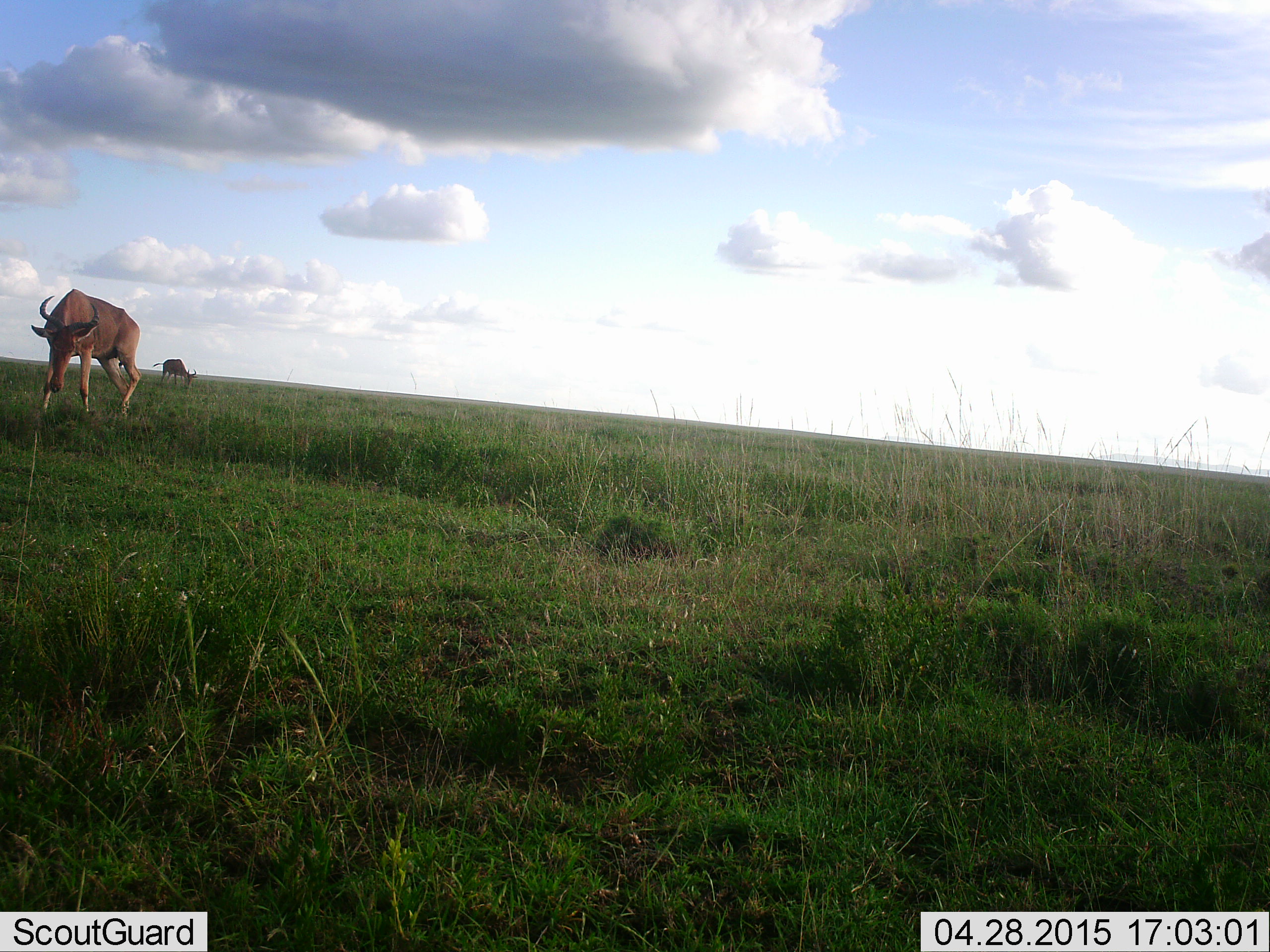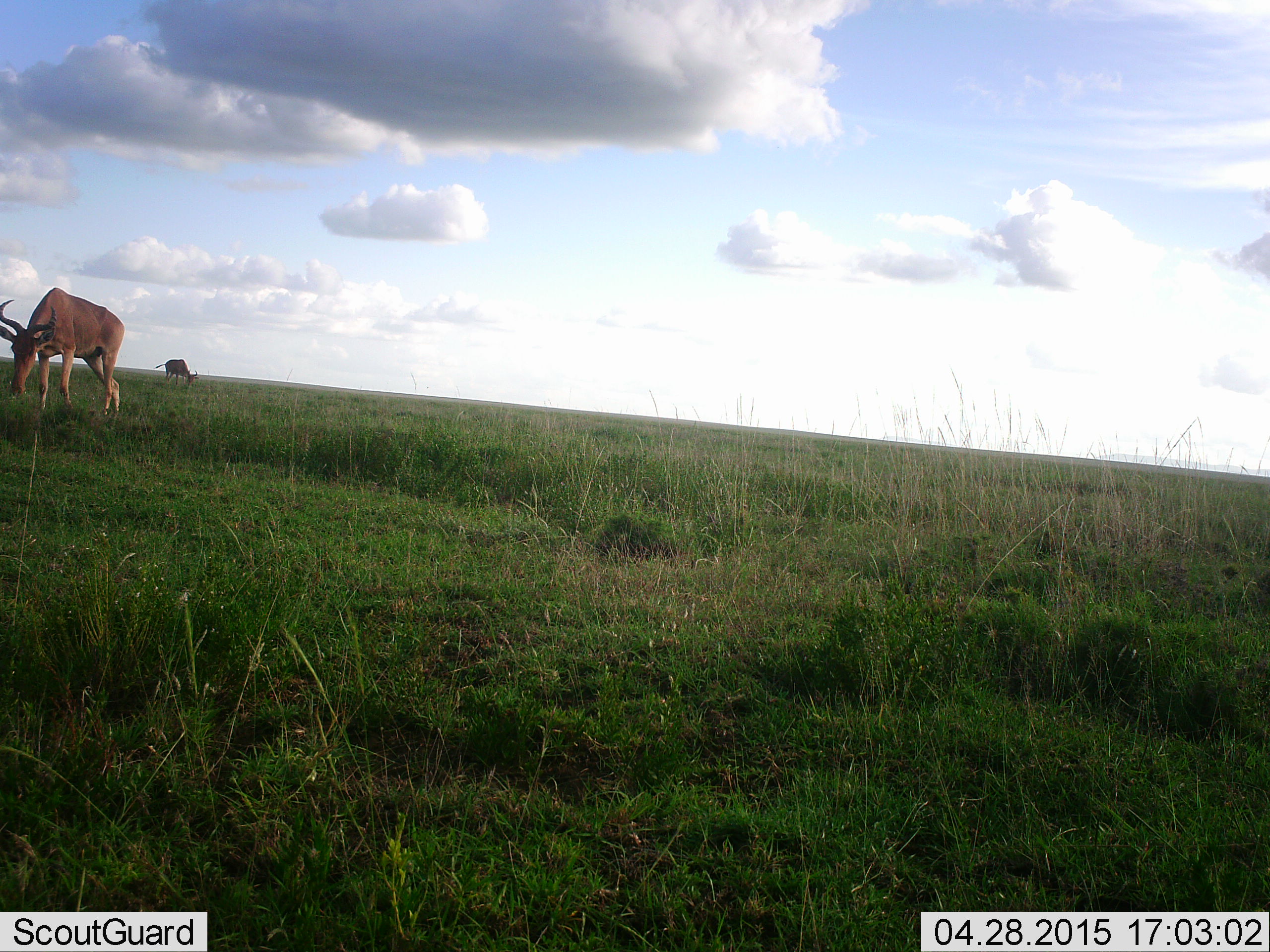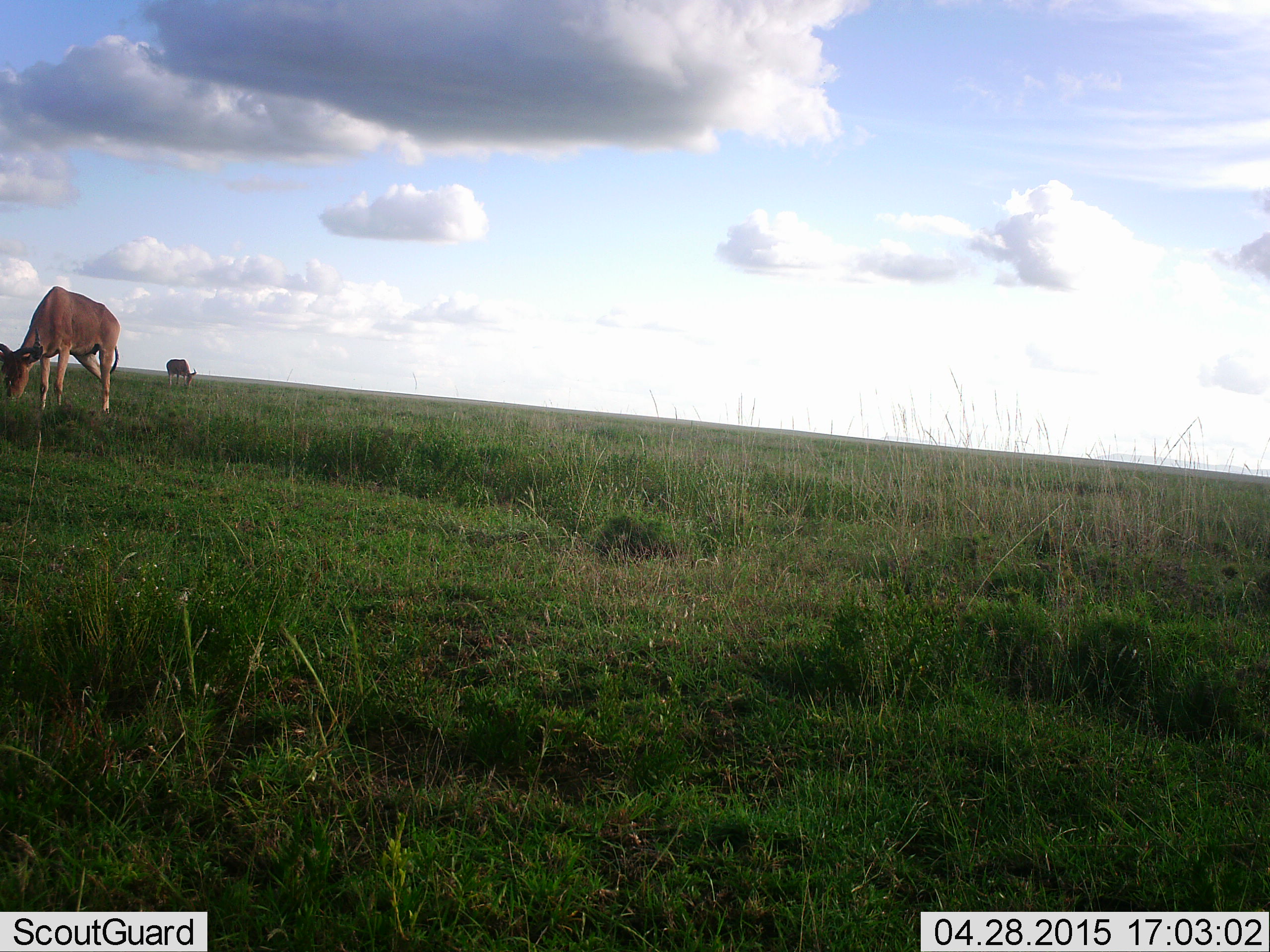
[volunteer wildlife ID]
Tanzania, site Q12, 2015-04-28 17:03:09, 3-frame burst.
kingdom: Animalia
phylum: Chordata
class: Mammalia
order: Artiodactyla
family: Bovidae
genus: Alcelaphus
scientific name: Alcelaphus buselaphus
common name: hartebeest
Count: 2.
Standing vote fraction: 10%.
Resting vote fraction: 0%.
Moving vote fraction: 0%.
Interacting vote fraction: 0%.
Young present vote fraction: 0%.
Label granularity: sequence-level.